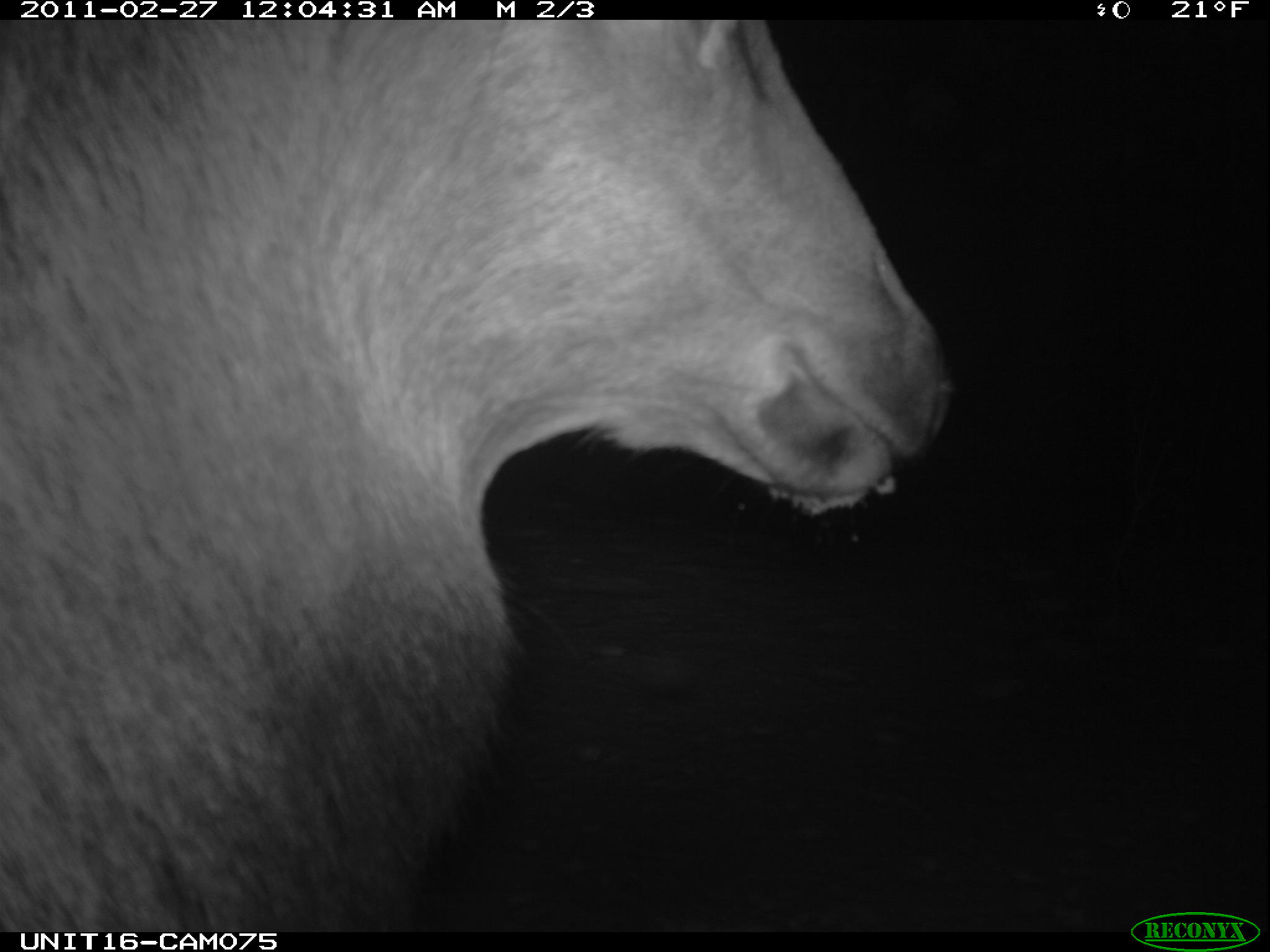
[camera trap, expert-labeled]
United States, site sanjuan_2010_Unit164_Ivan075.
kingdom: Animalia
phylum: Chordata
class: Mammalia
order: Artiodactyla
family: Cervidae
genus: Cervus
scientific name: Cervus elaphus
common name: red deer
Cervus elaphus (red deer).